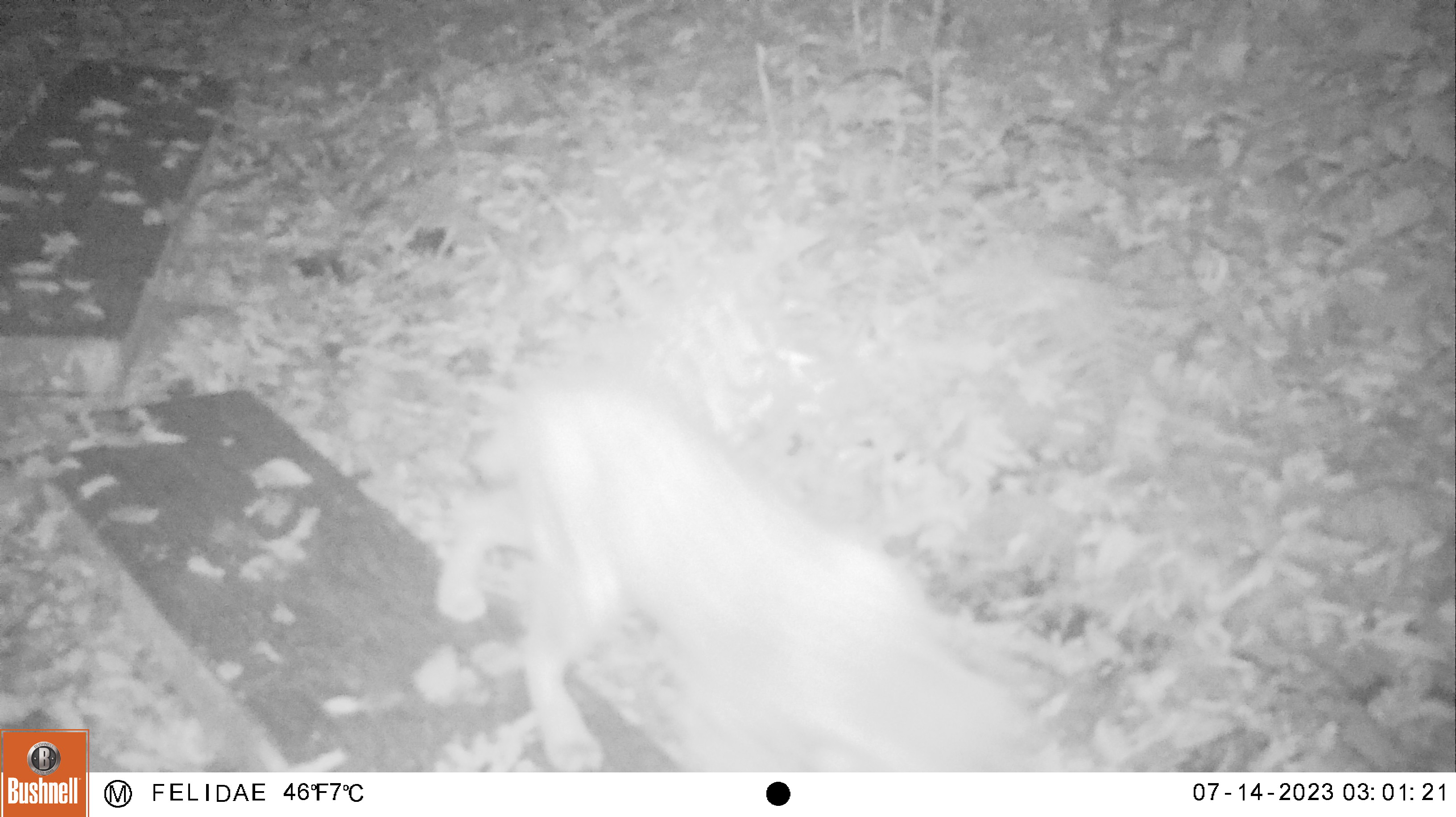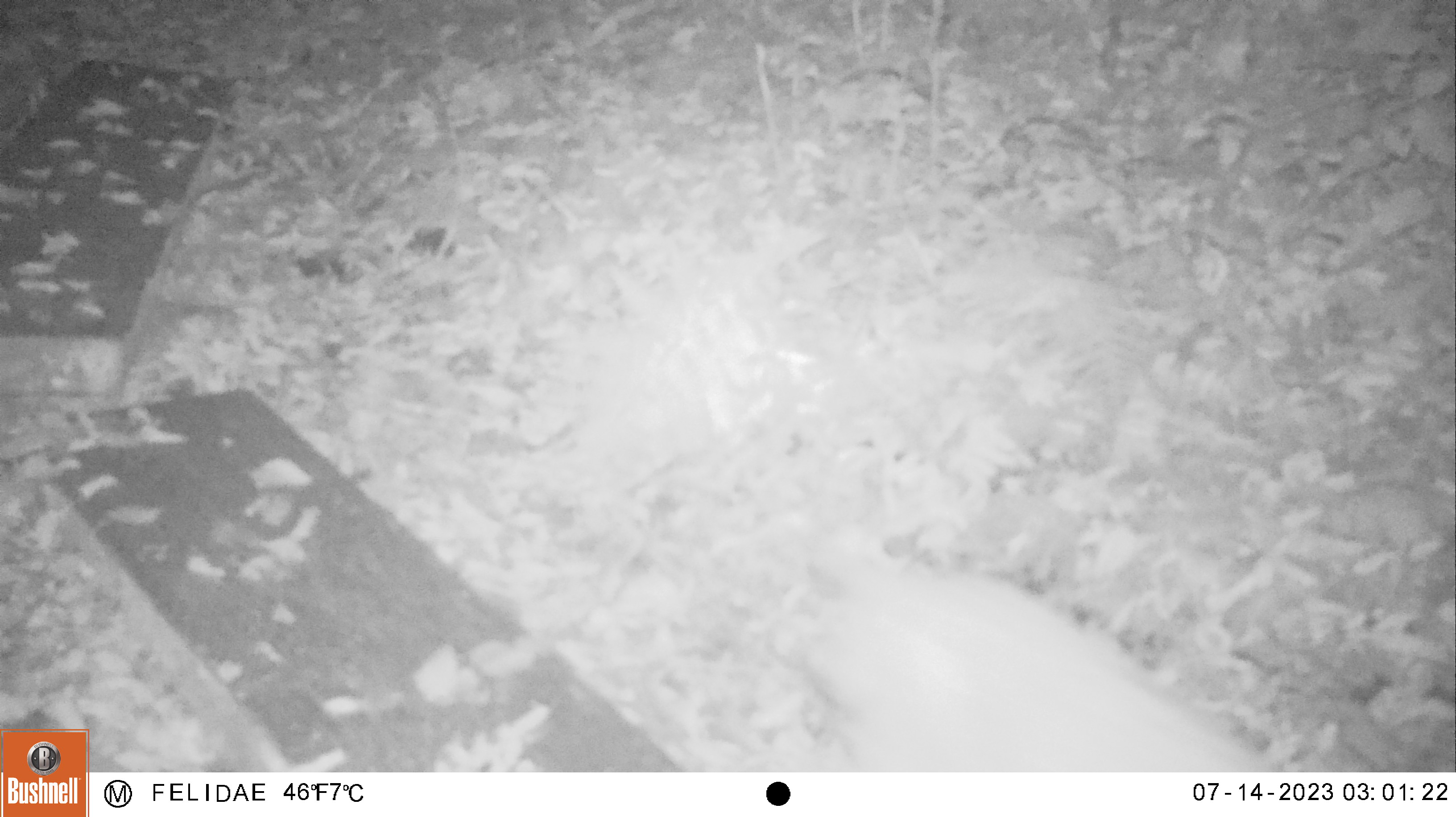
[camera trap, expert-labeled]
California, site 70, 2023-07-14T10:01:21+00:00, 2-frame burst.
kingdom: Animalia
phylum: Chordata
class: Mammalia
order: Carnivora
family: Felidae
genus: Lynx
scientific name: Lynx rufus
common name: bobcat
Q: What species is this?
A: Bobcat (Lynx rufus).